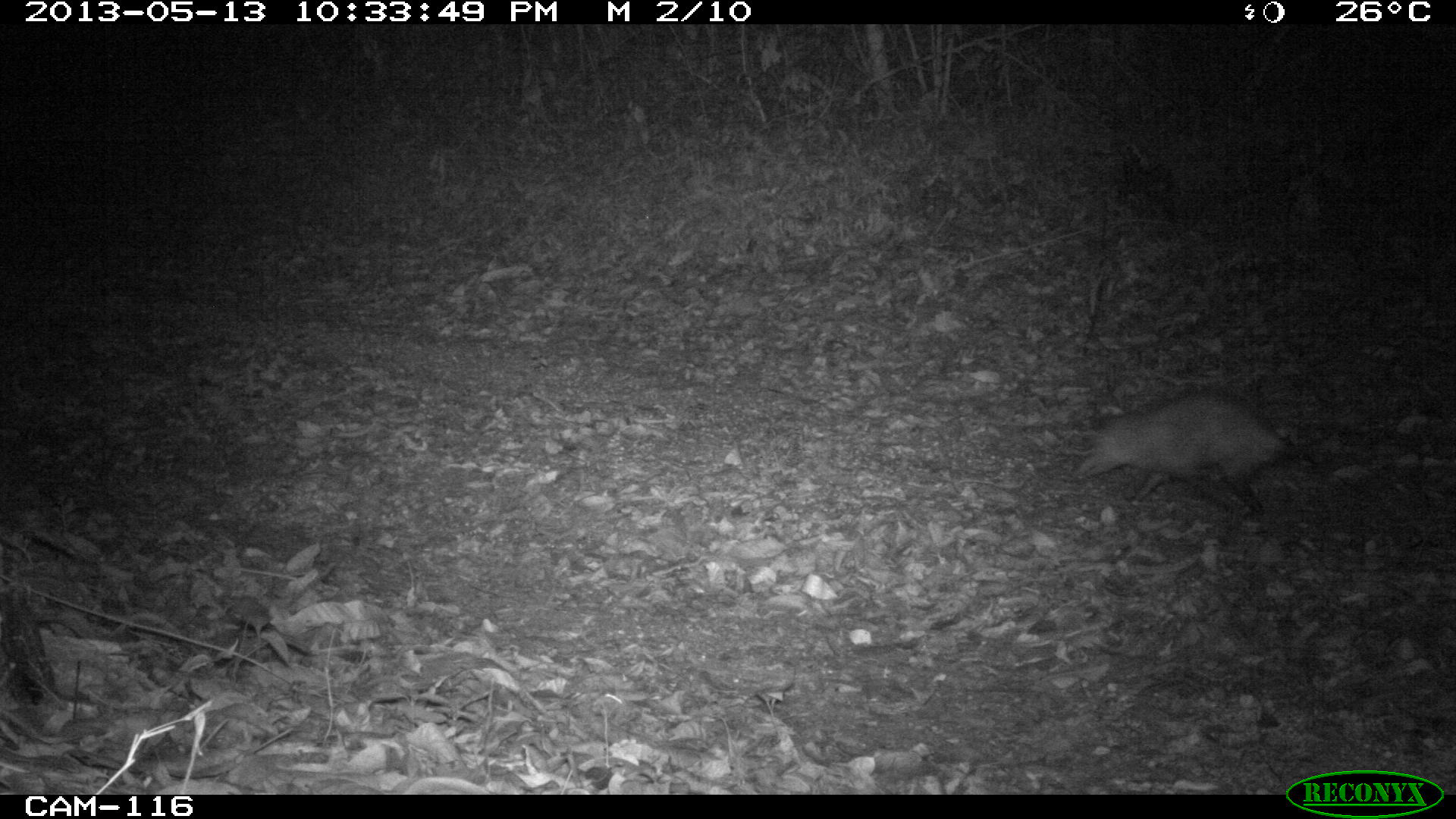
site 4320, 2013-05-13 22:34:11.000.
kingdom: Animalia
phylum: Chordata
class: Mammalia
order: Didelphimorphia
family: Didelphidae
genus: Didelphis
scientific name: Didelphis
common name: american opossums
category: didelphis sp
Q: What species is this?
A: Didelphis sp (american opossums) (Didelphis).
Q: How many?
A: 1.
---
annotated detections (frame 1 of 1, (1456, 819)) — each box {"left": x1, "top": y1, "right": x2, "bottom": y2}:
didelphis sp: {"left": 1071, "top": 389, "right": 1289, "bottom": 517}